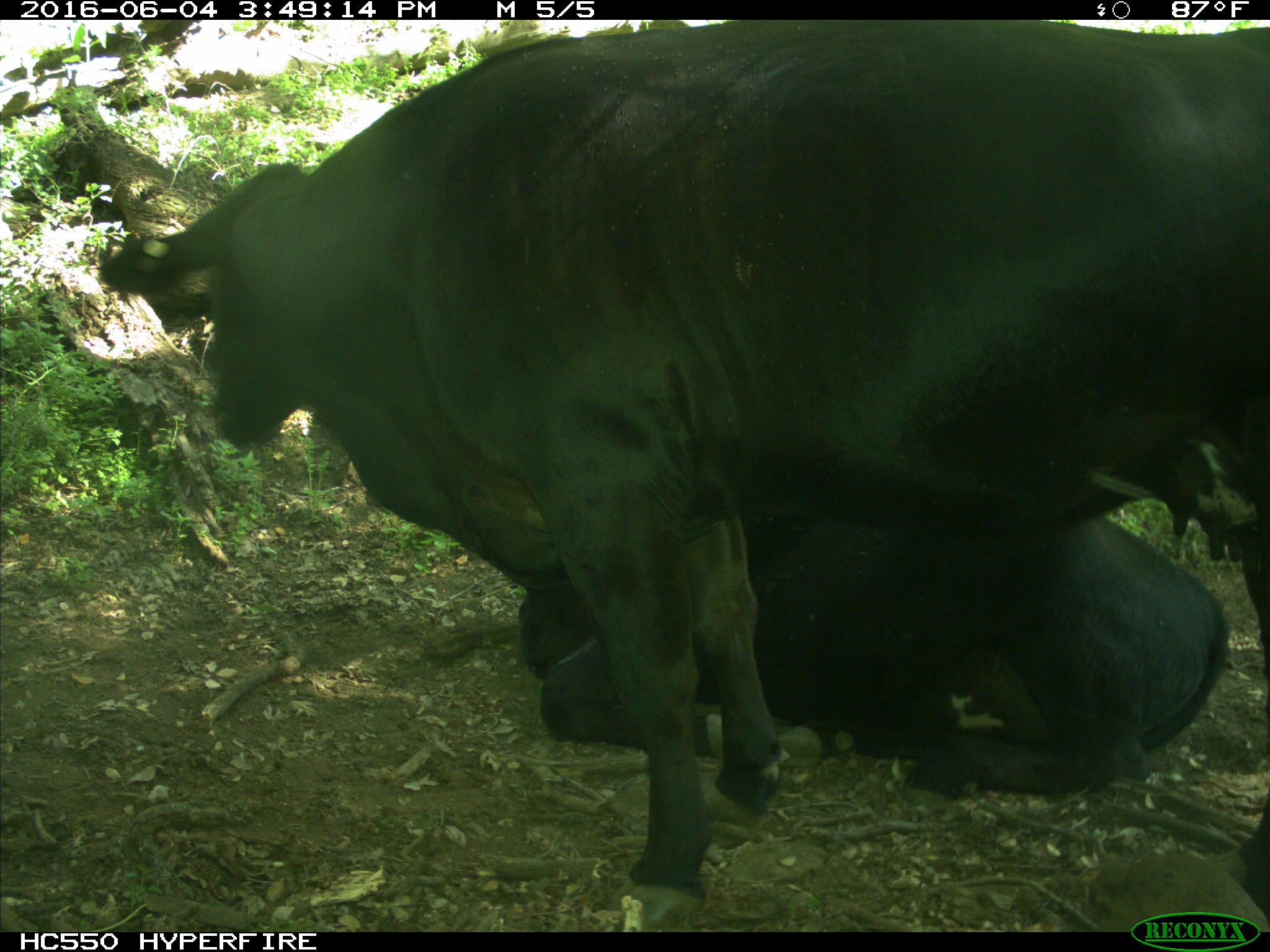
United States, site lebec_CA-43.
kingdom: Animalia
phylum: Chordata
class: Mammalia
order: Artiodactyla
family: Bovidae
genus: Bos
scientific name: Bos taurus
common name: domestic cow